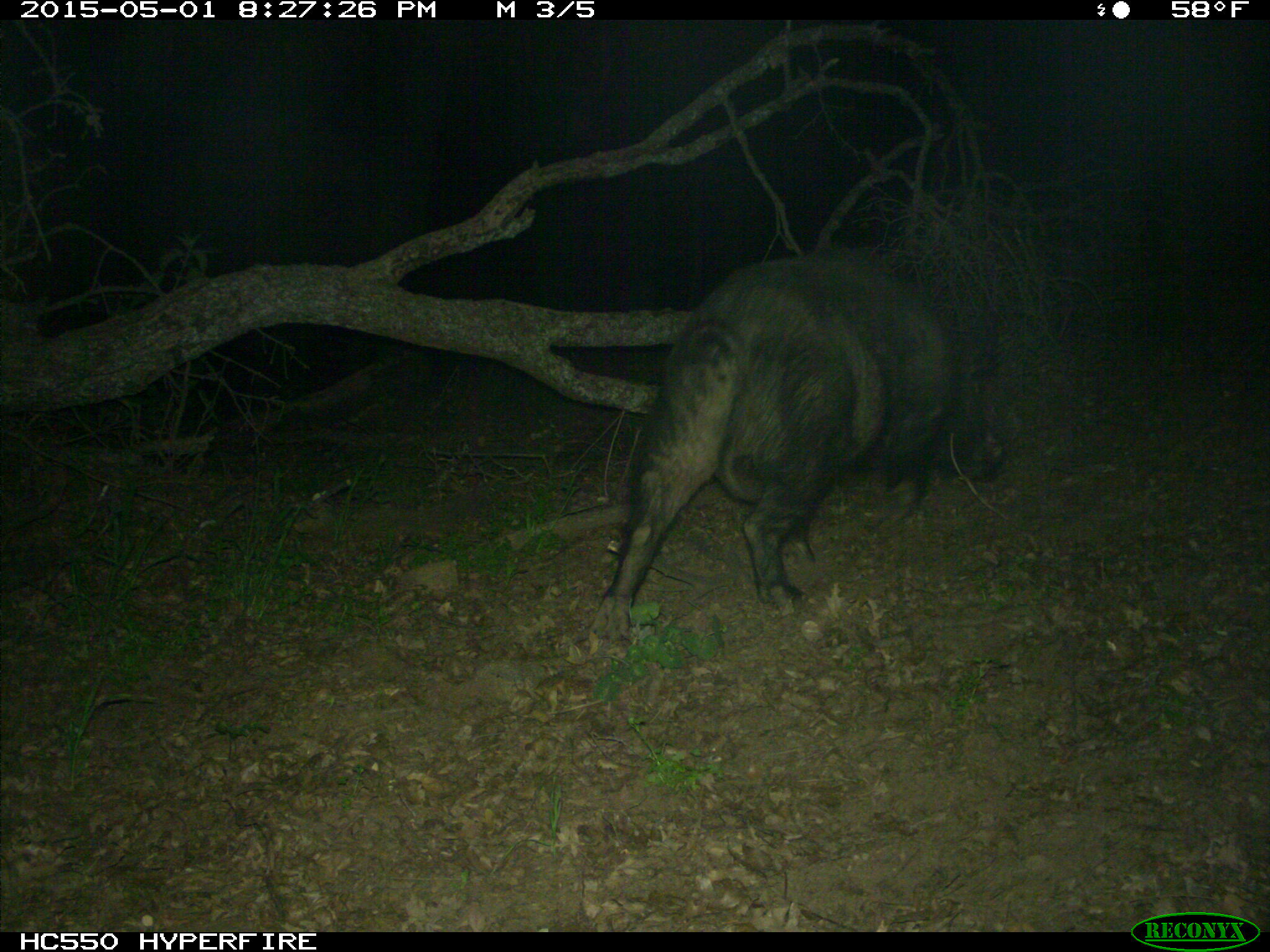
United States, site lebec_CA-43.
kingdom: Animalia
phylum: Chordata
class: Mammalia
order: Artiodactyla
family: Suidae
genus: Sus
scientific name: Sus scrofa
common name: wild boar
Sus scrofa (wild boar).